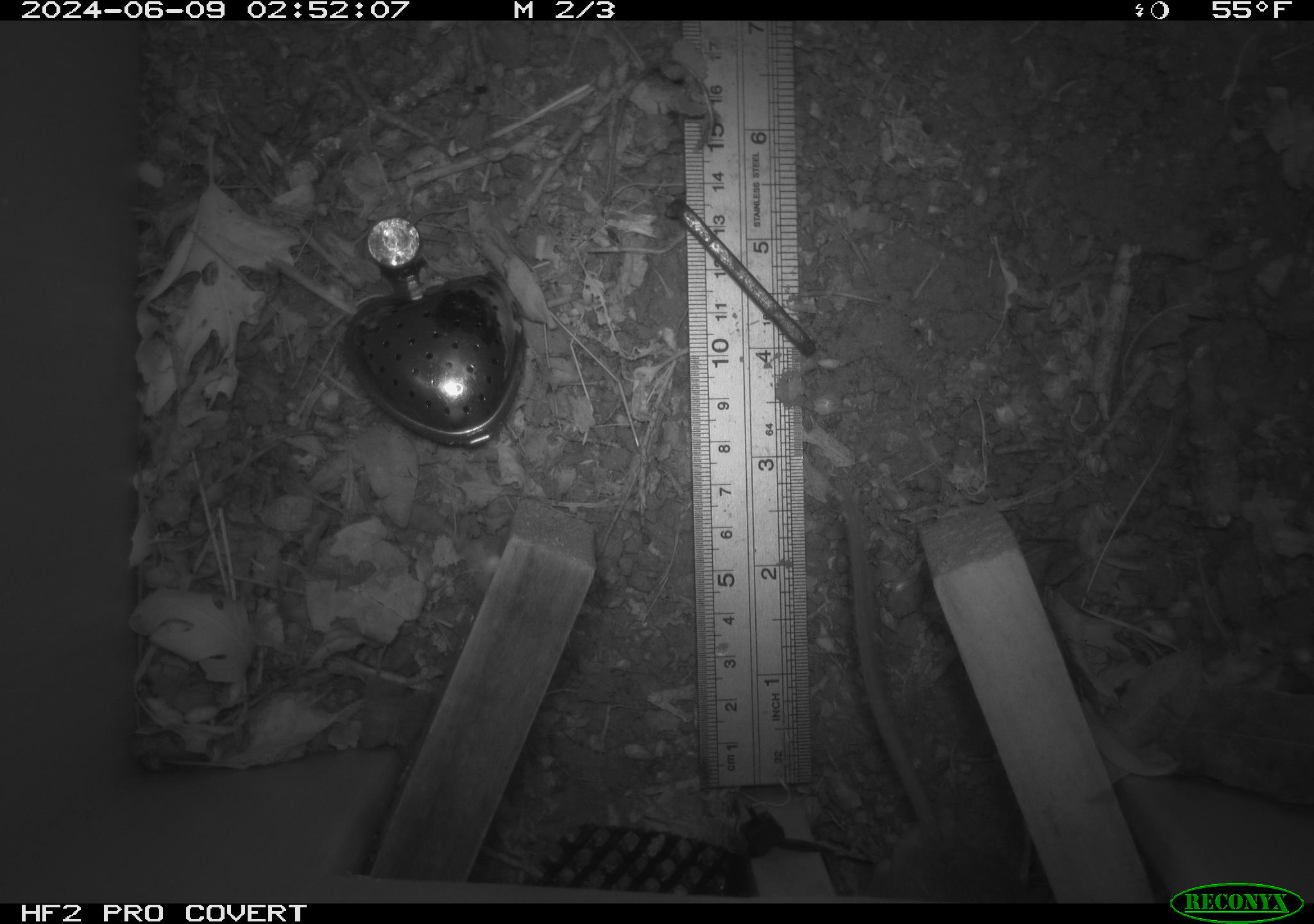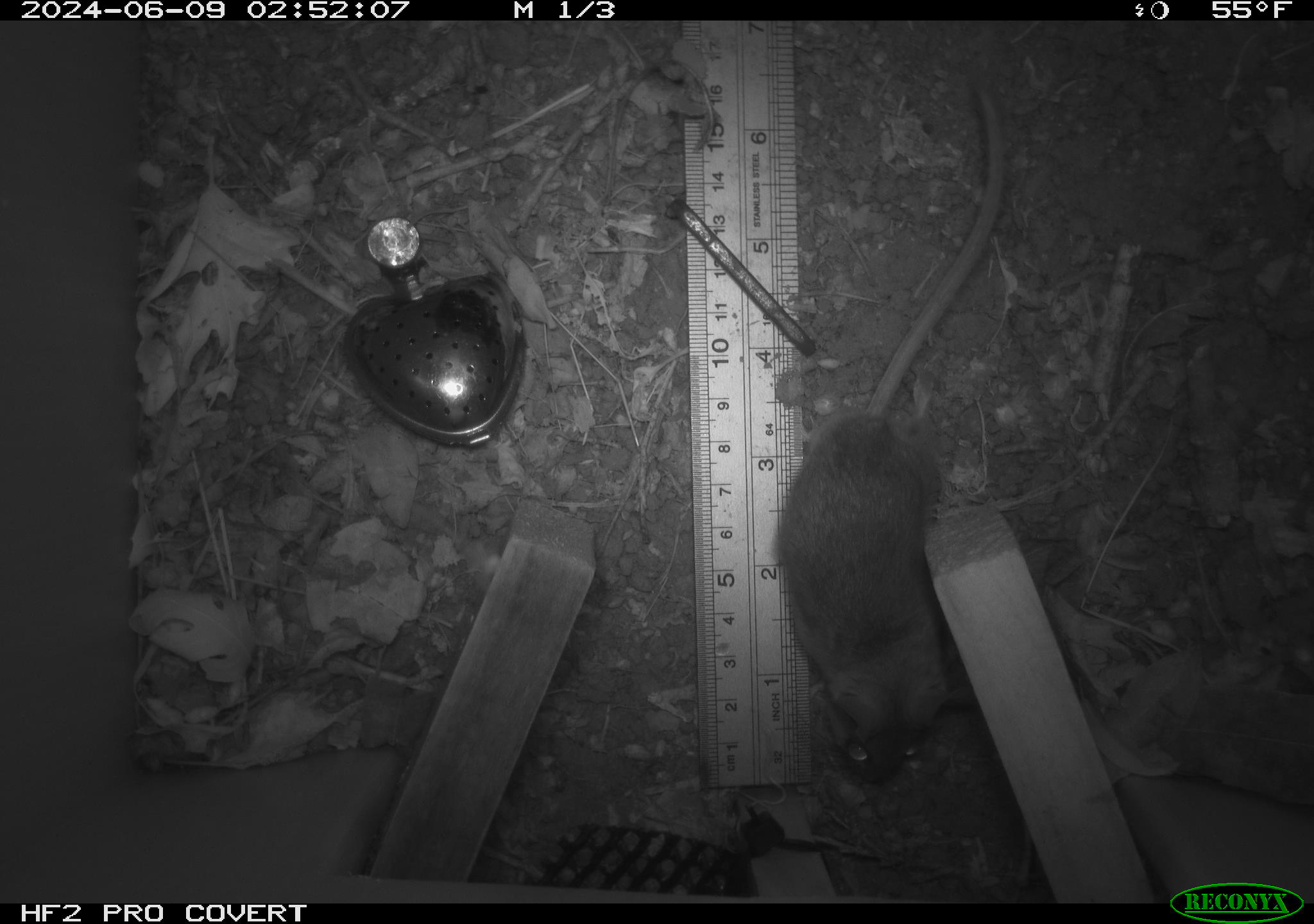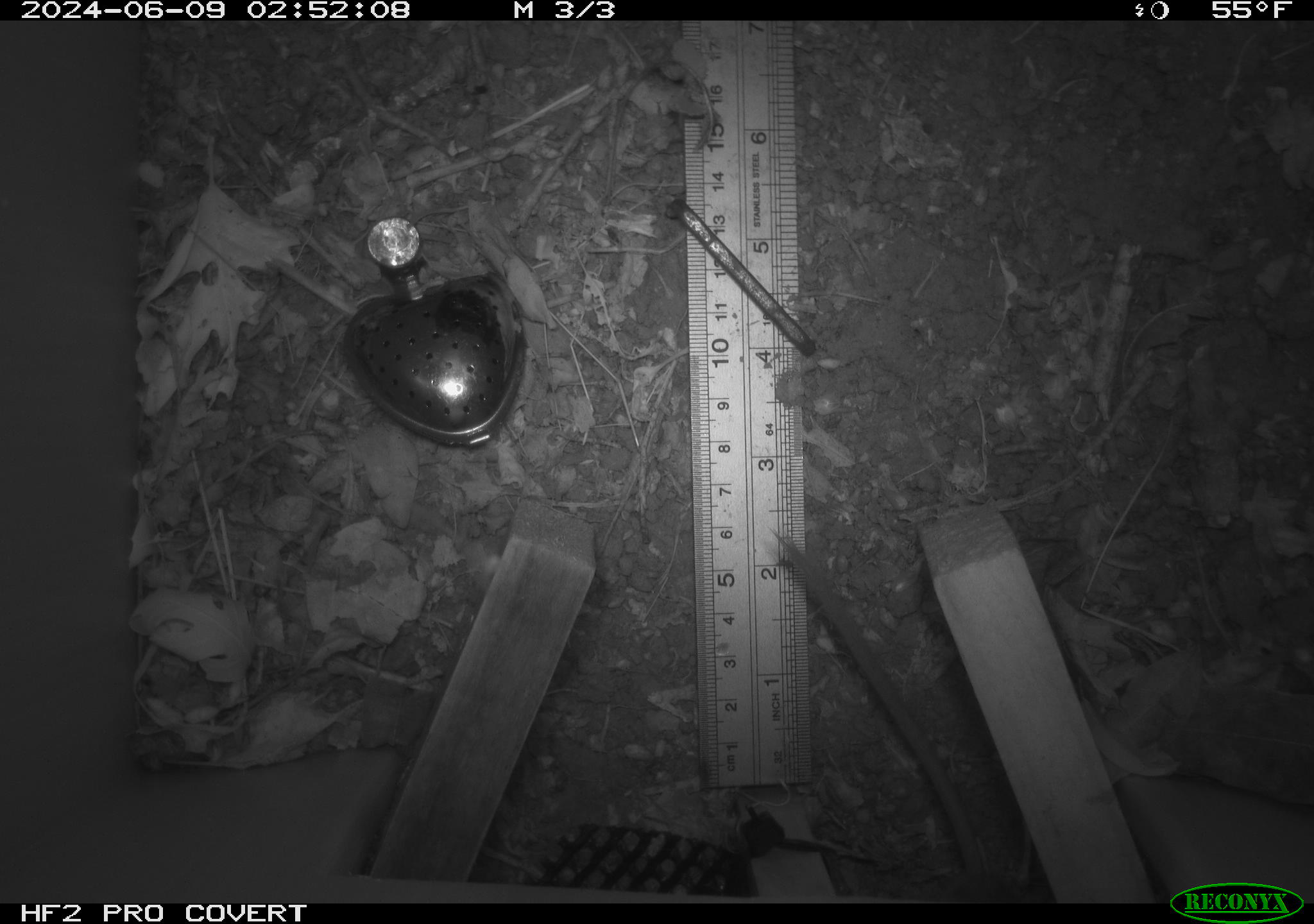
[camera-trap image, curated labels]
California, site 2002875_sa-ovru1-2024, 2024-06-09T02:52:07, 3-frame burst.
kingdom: Animalia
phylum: Chordata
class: Mammalia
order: Rodentia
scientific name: Rodentia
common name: rodent